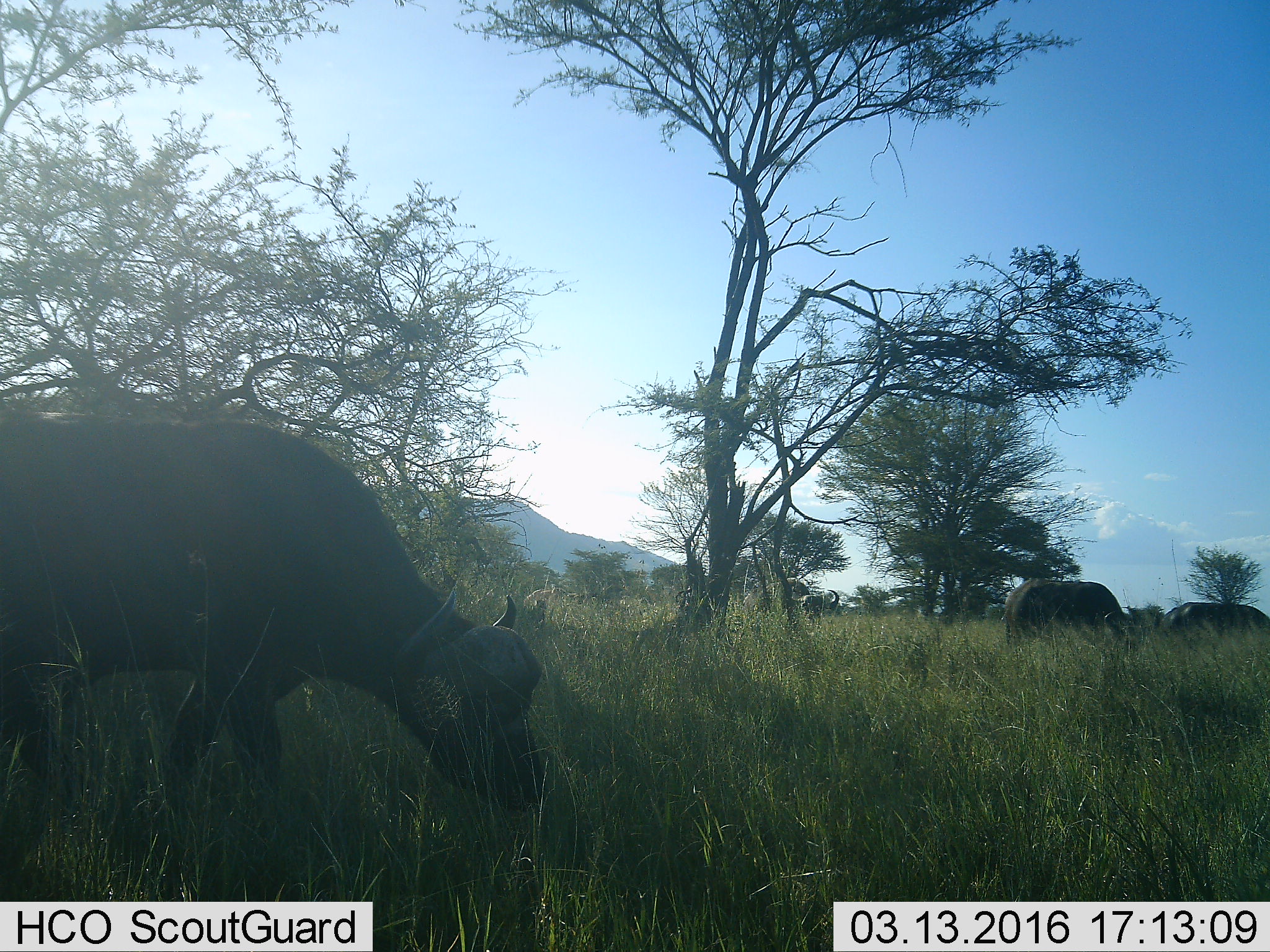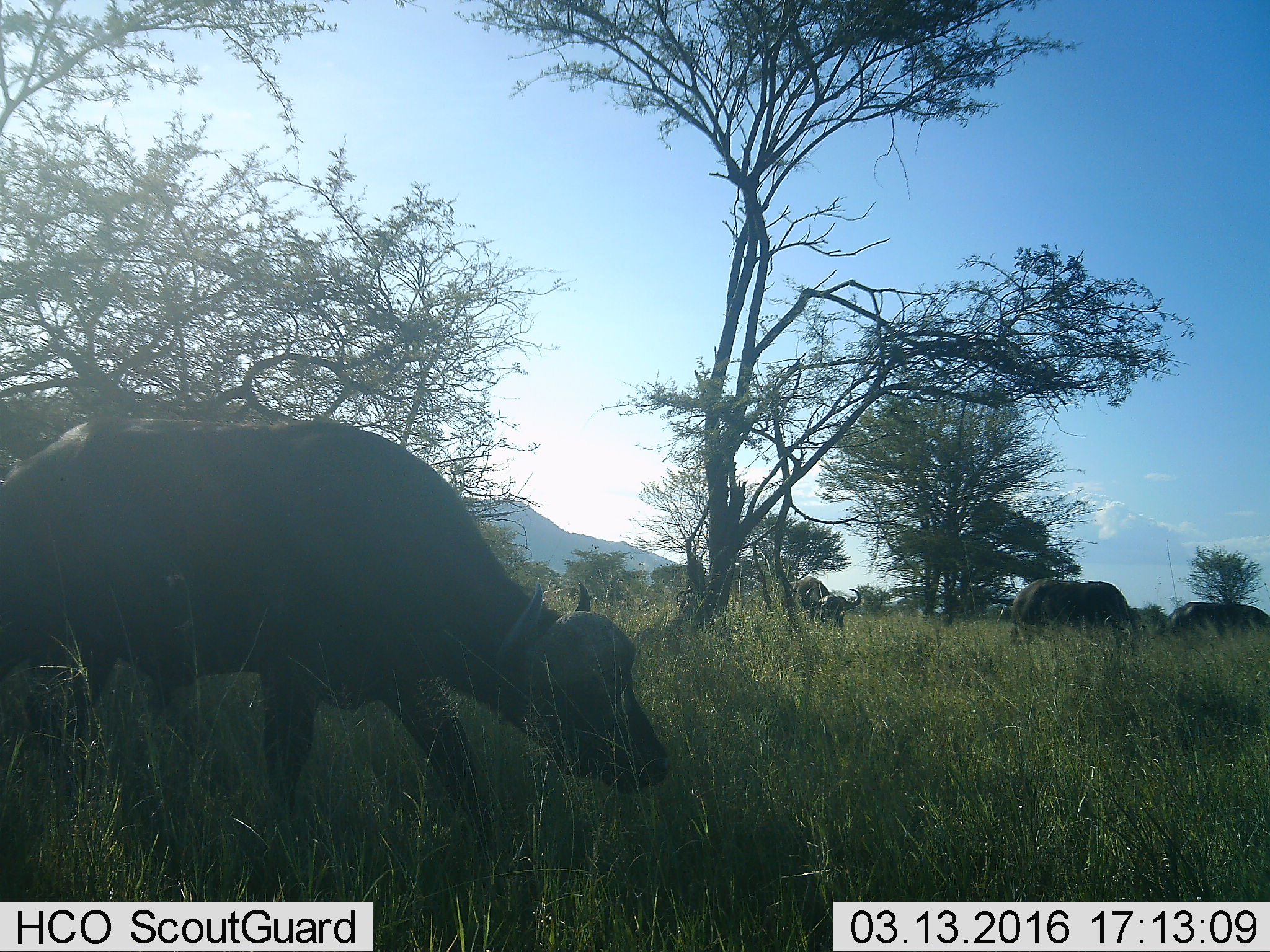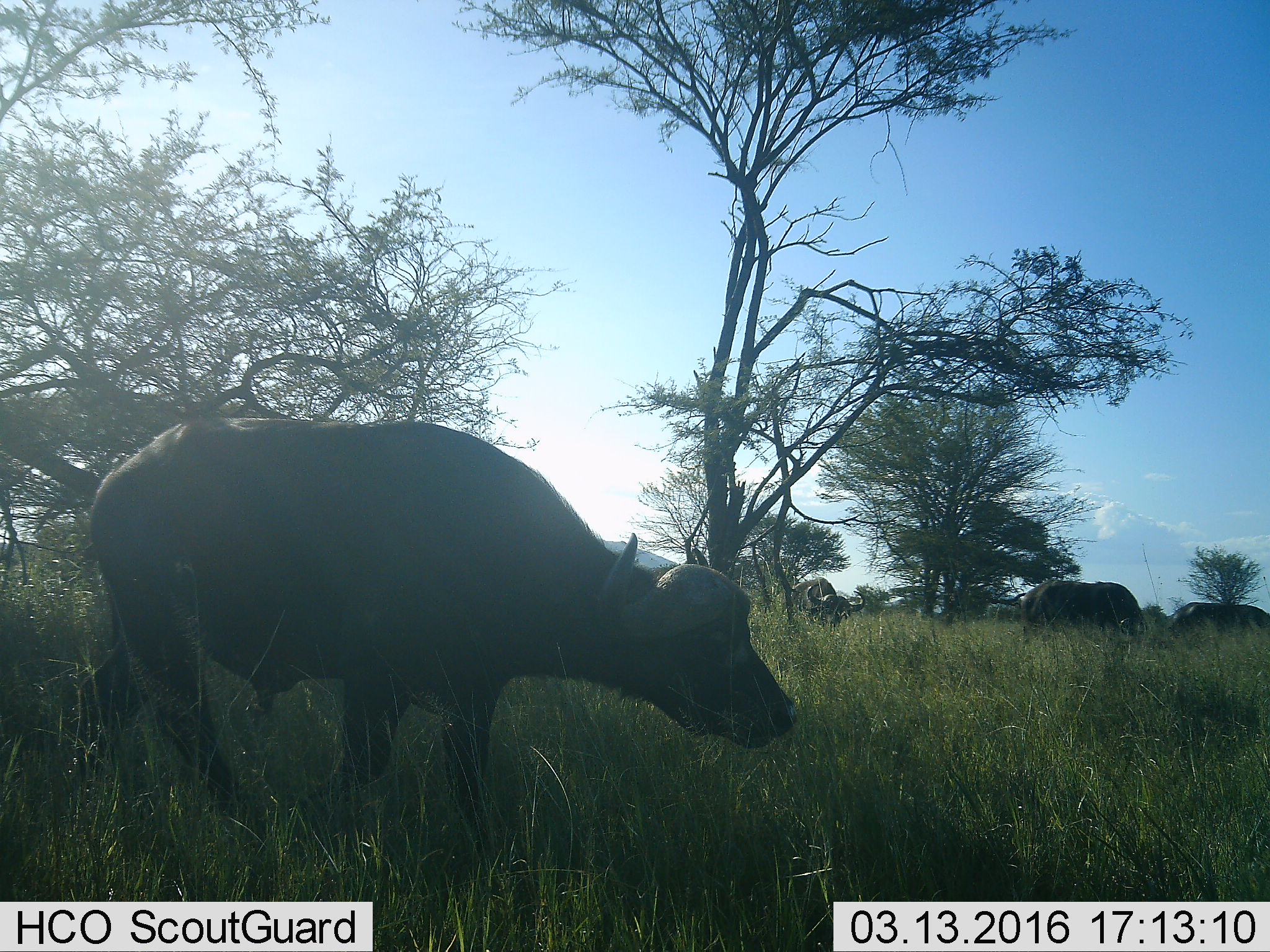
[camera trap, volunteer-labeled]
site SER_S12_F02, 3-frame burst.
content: unidentified animal